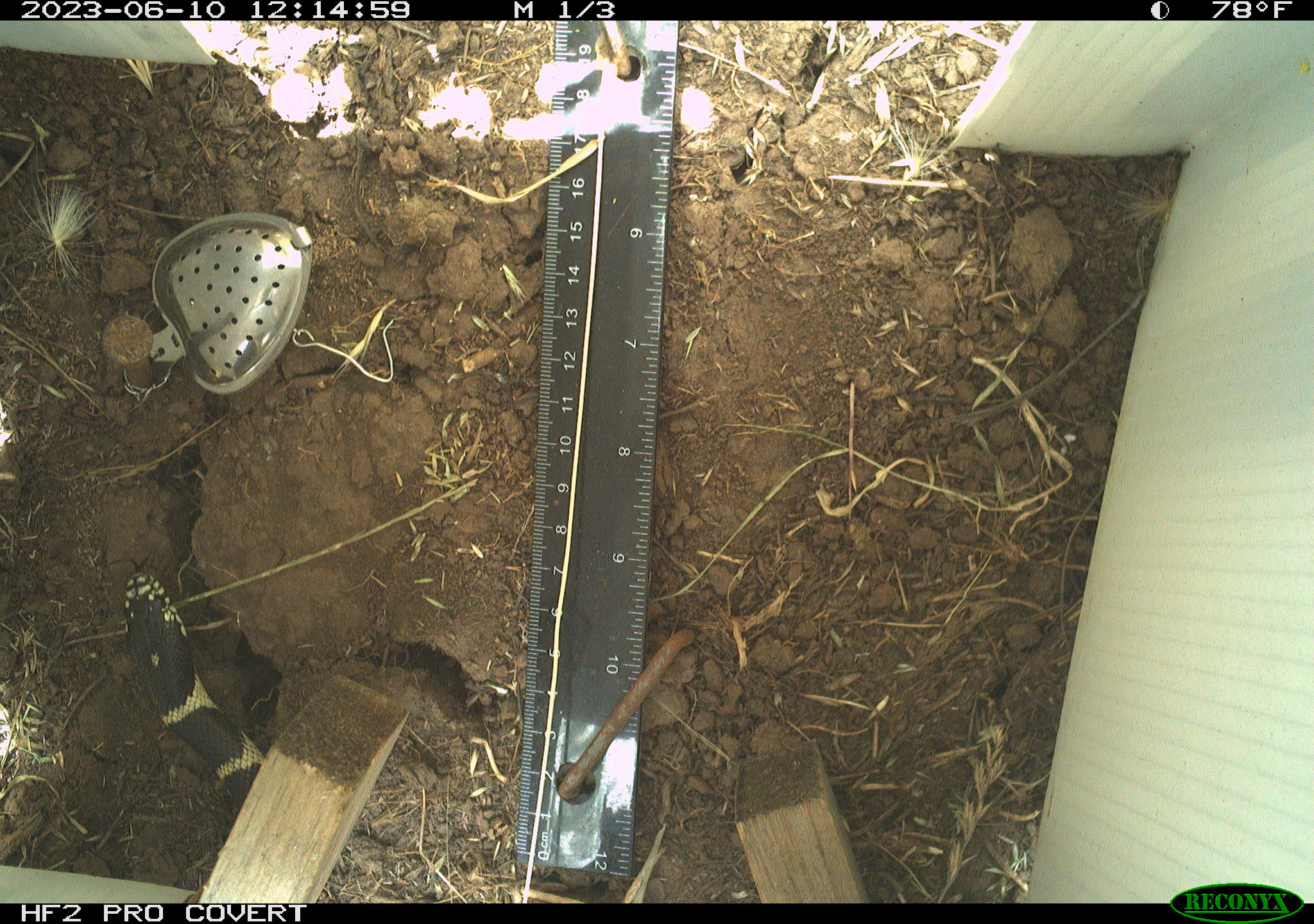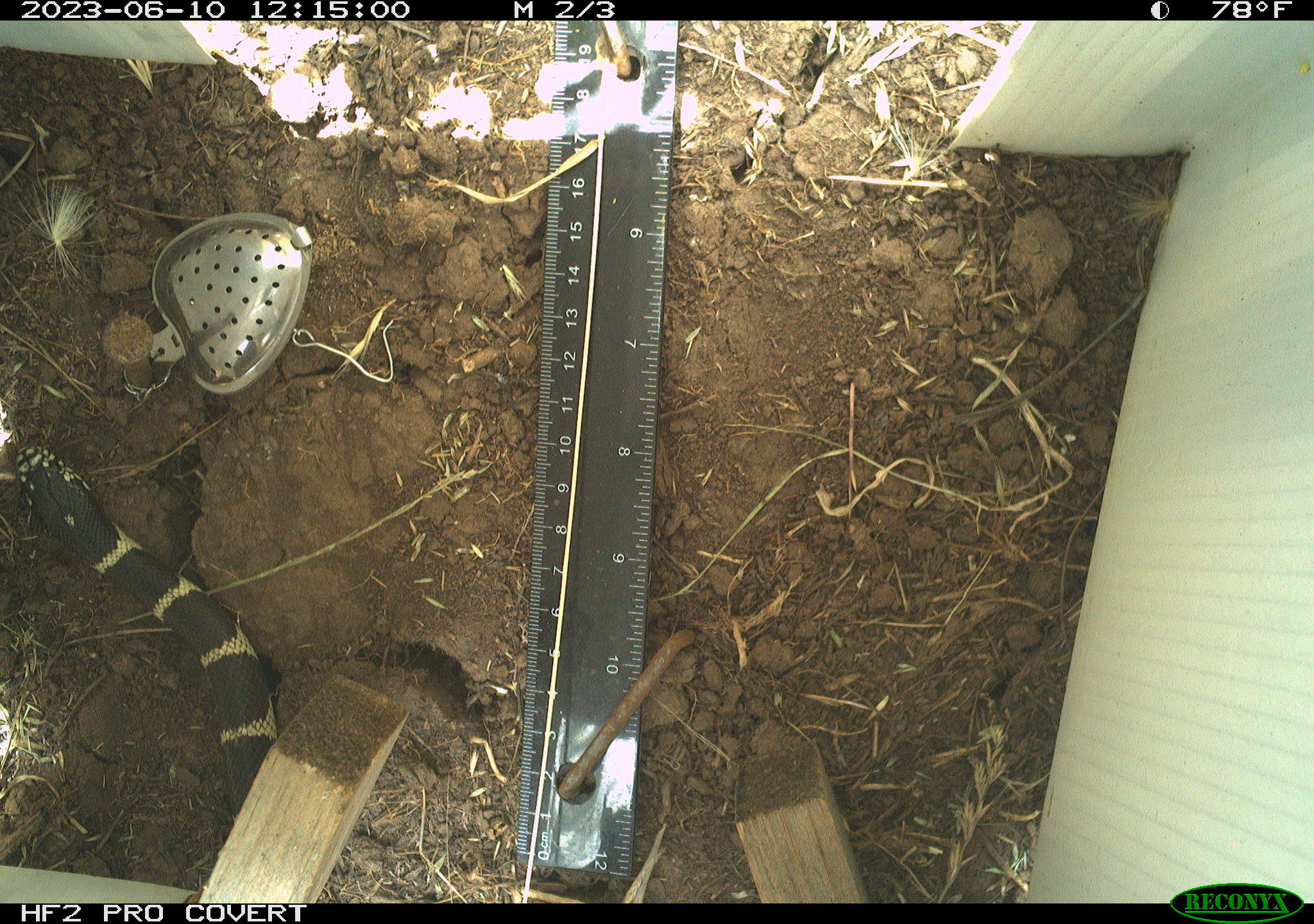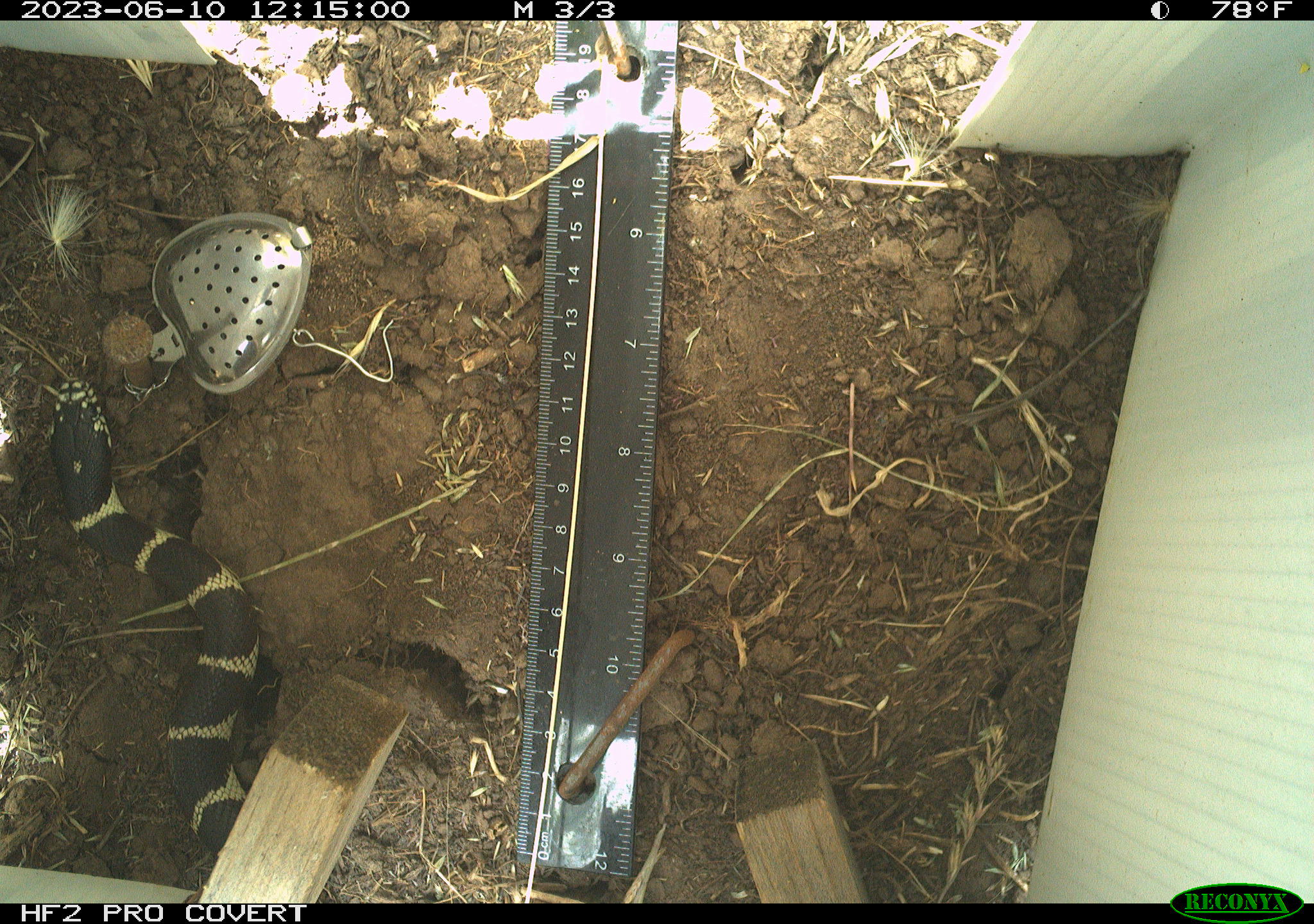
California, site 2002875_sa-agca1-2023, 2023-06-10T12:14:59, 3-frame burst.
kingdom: Animalia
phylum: Chordata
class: Reptilia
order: Squamata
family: Colubridae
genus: Lampropeltis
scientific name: Lampropeltis californiae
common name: california kingsnake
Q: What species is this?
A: California kingsnake (Lampropeltis californiae).